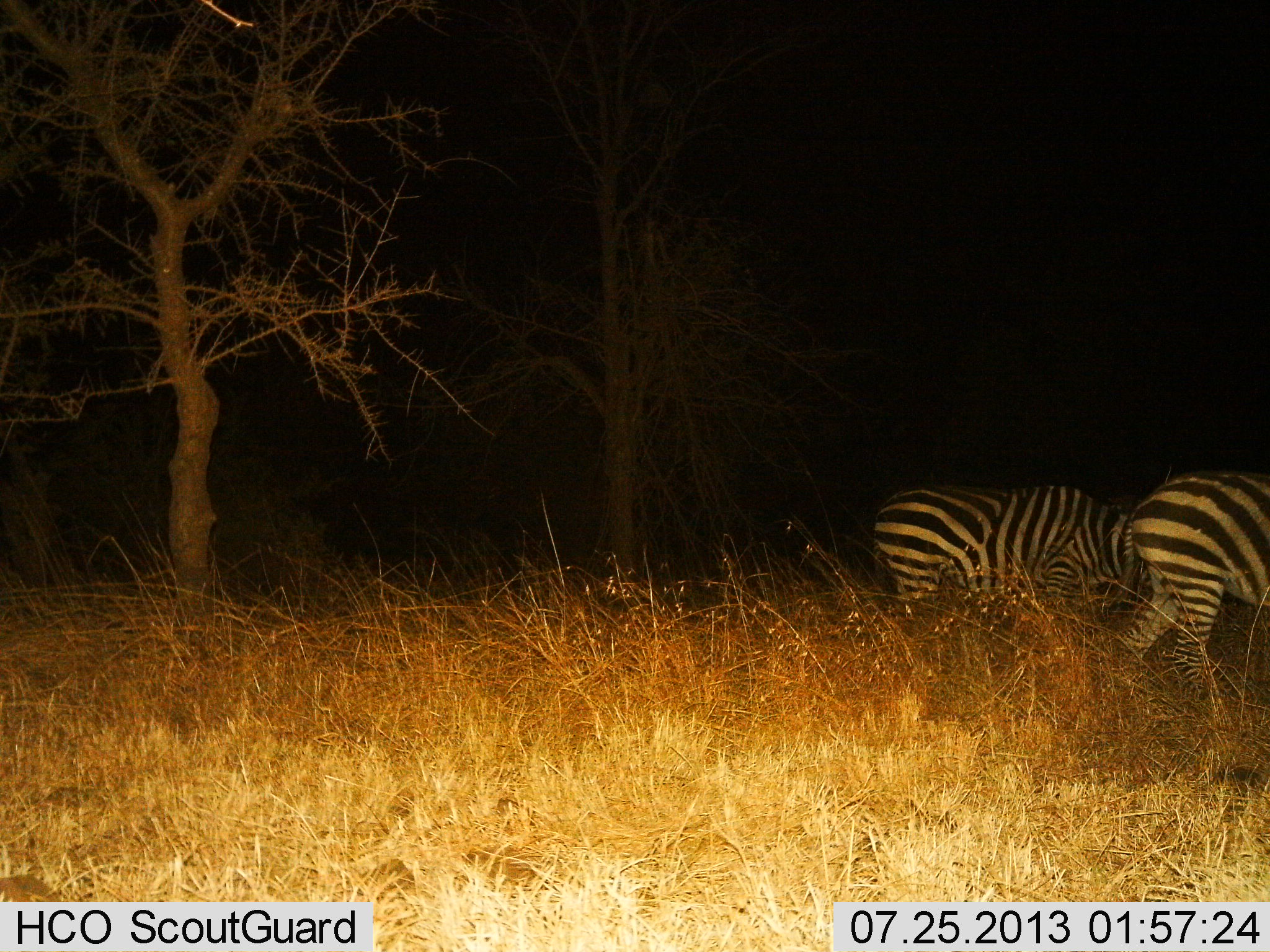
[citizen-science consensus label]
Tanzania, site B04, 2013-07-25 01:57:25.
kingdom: Animalia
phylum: Chordata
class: Mammalia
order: Perissodactyla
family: Equidae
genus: Equus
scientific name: Equus quagga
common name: plains zebra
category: zebra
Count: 2.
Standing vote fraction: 50%.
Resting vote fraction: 0%.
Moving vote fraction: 38%.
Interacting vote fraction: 0%.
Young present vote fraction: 0%.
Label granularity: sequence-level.